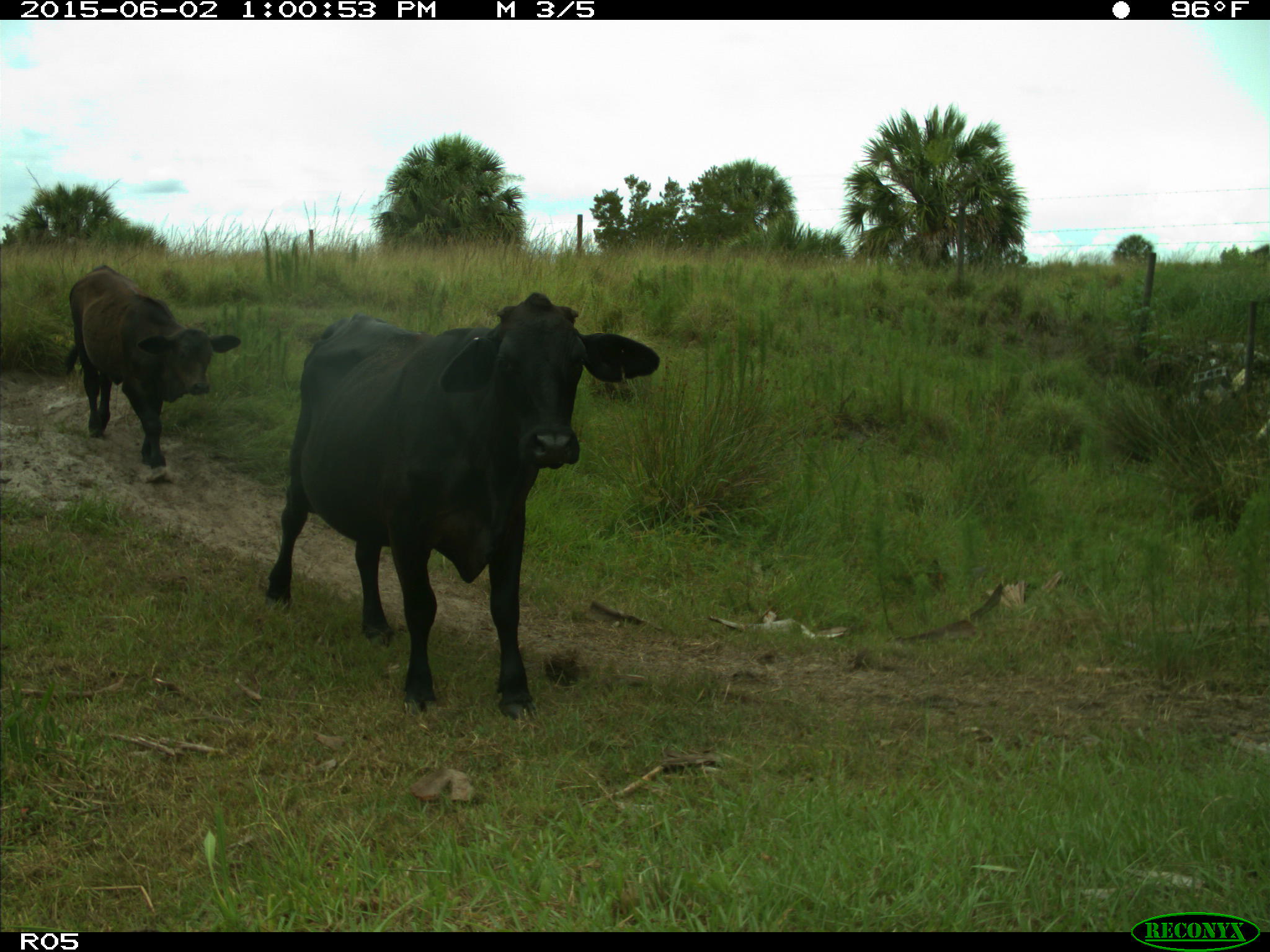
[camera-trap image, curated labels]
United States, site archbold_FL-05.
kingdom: Animalia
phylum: Chordata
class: Mammalia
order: Artiodactyla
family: Bovidae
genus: Bos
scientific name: Bos taurus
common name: domestic cow